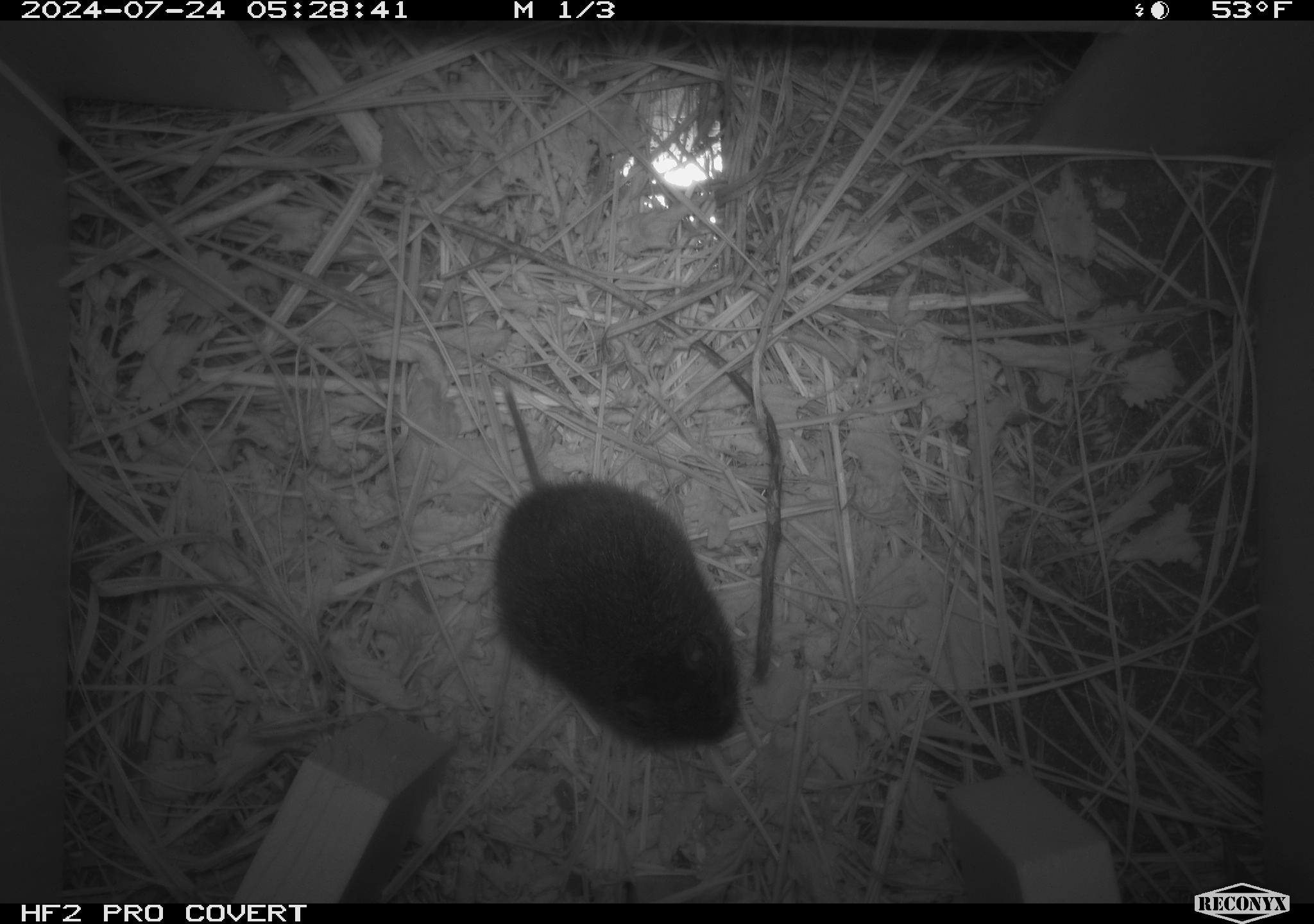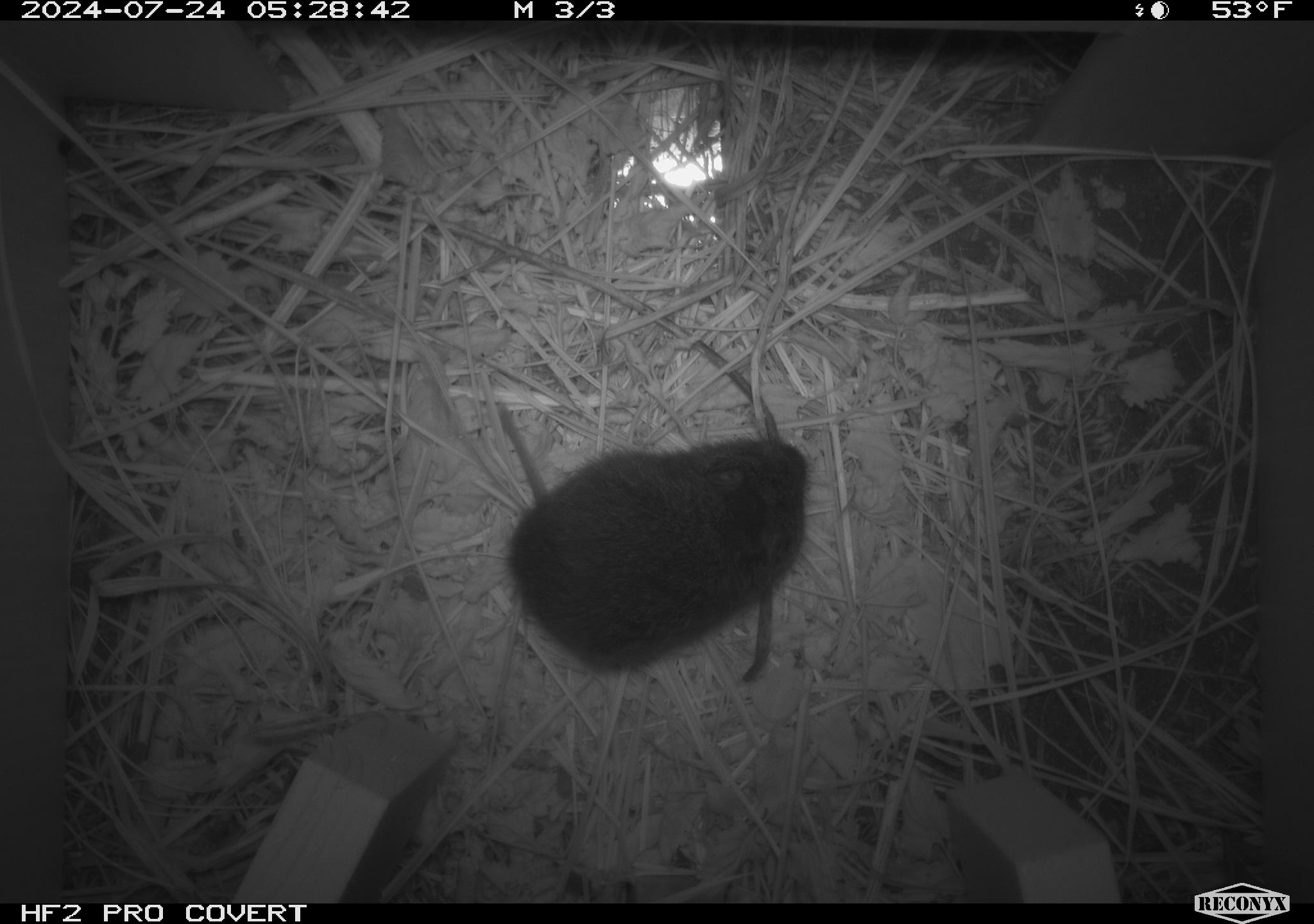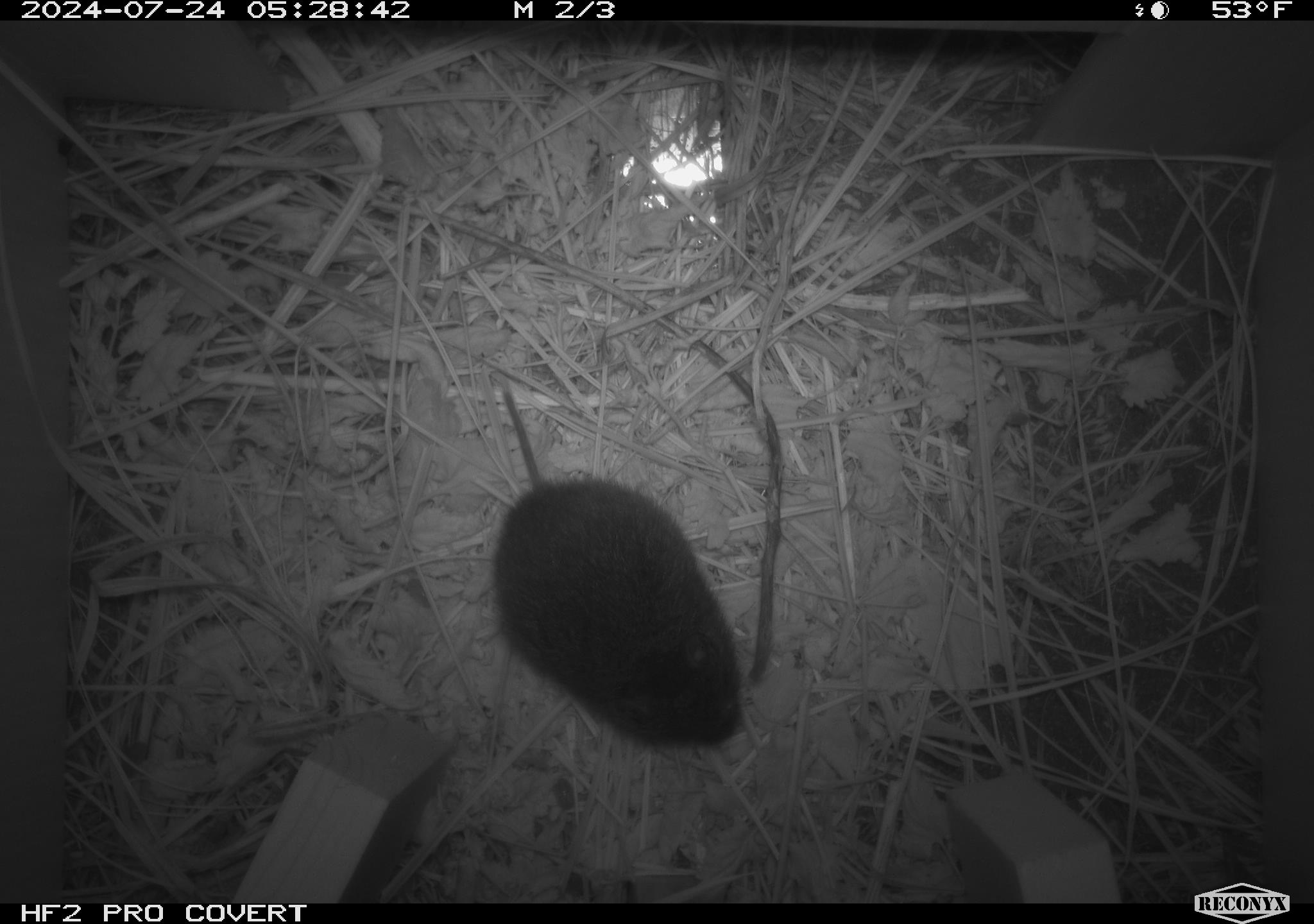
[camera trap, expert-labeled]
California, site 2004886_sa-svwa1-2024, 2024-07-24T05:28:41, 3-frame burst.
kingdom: Animalia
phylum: Chordata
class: Mammalia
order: Rodentia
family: Cricetidae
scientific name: Arvicolinae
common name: voles, lemmings, and muskrats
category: arvicolinae subfamily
Arvicolinae subfamily (voles, lemmings, and muskrats) (Arvicolinae).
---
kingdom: Animalia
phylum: Arthropoda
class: Malacostraca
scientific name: Malacostraca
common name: amphipods, crabs, isopods, krill, lobsters and shrimps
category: malacostracan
Malacostracan (amphipods, crabs, isopods, krill, lobsters and shrimps) (Malacostraca).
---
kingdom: Animalia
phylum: Arthropoda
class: Insecta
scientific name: Insecta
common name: insect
Insect (Insecta).